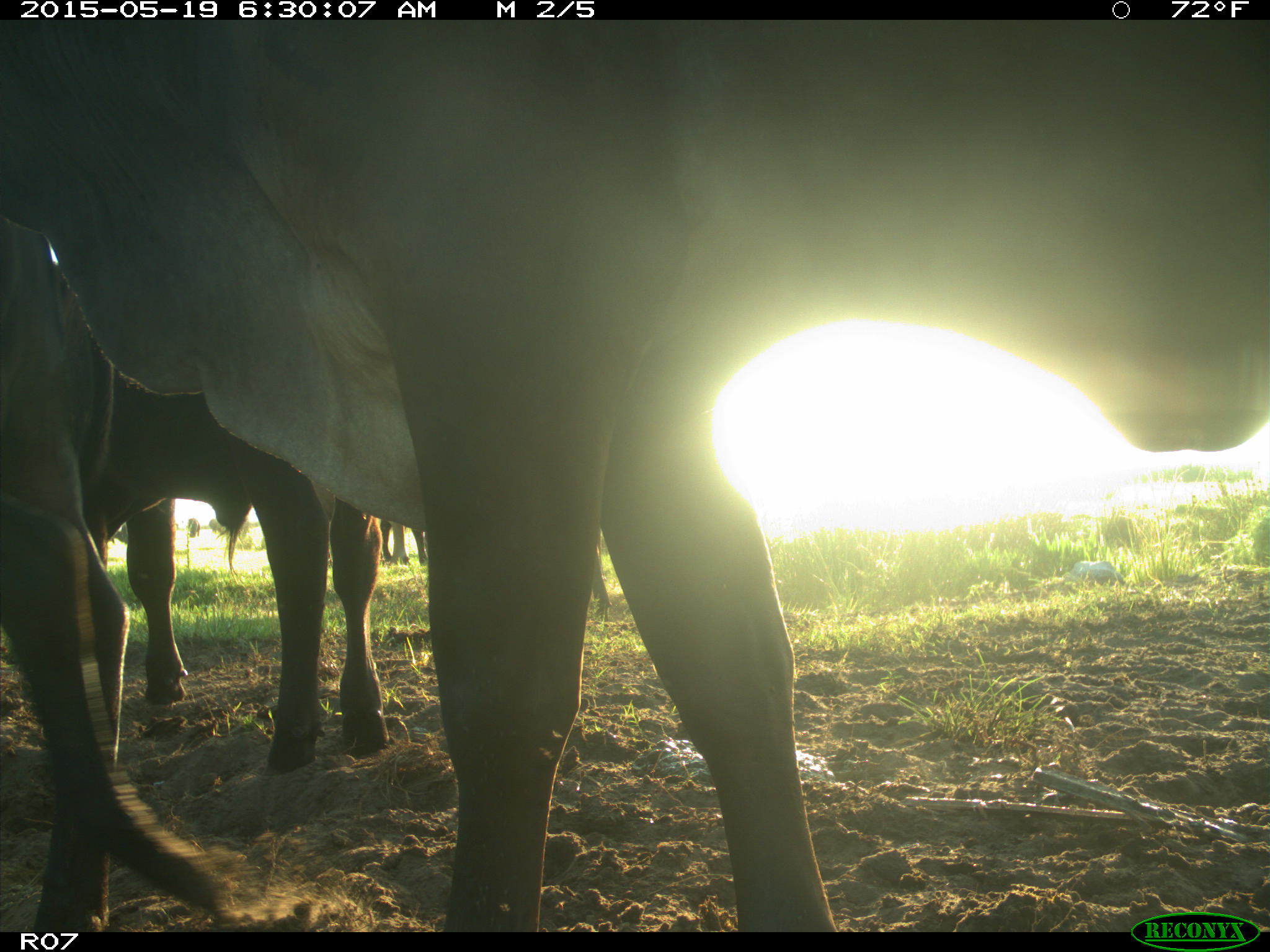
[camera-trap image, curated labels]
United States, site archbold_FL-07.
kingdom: Animalia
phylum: Chordata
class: Mammalia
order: Artiodactyla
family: Bovidae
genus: Bos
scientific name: Bos taurus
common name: domestic cow